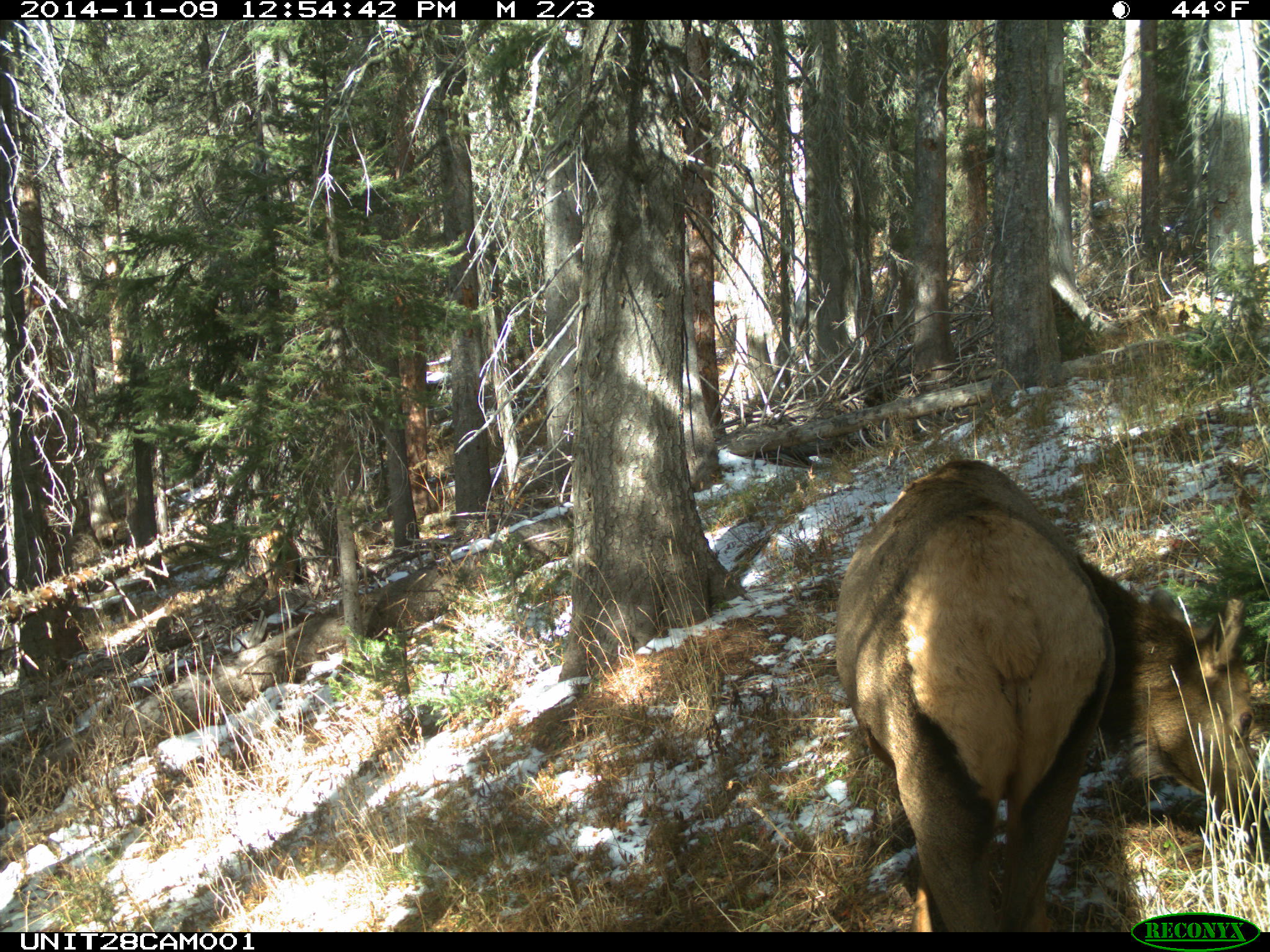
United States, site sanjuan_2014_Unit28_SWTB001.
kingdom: Animalia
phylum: Chordata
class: Mammalia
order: Artiodactyla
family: Cervidae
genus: Cervus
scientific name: Cervus elaphus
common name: red deer